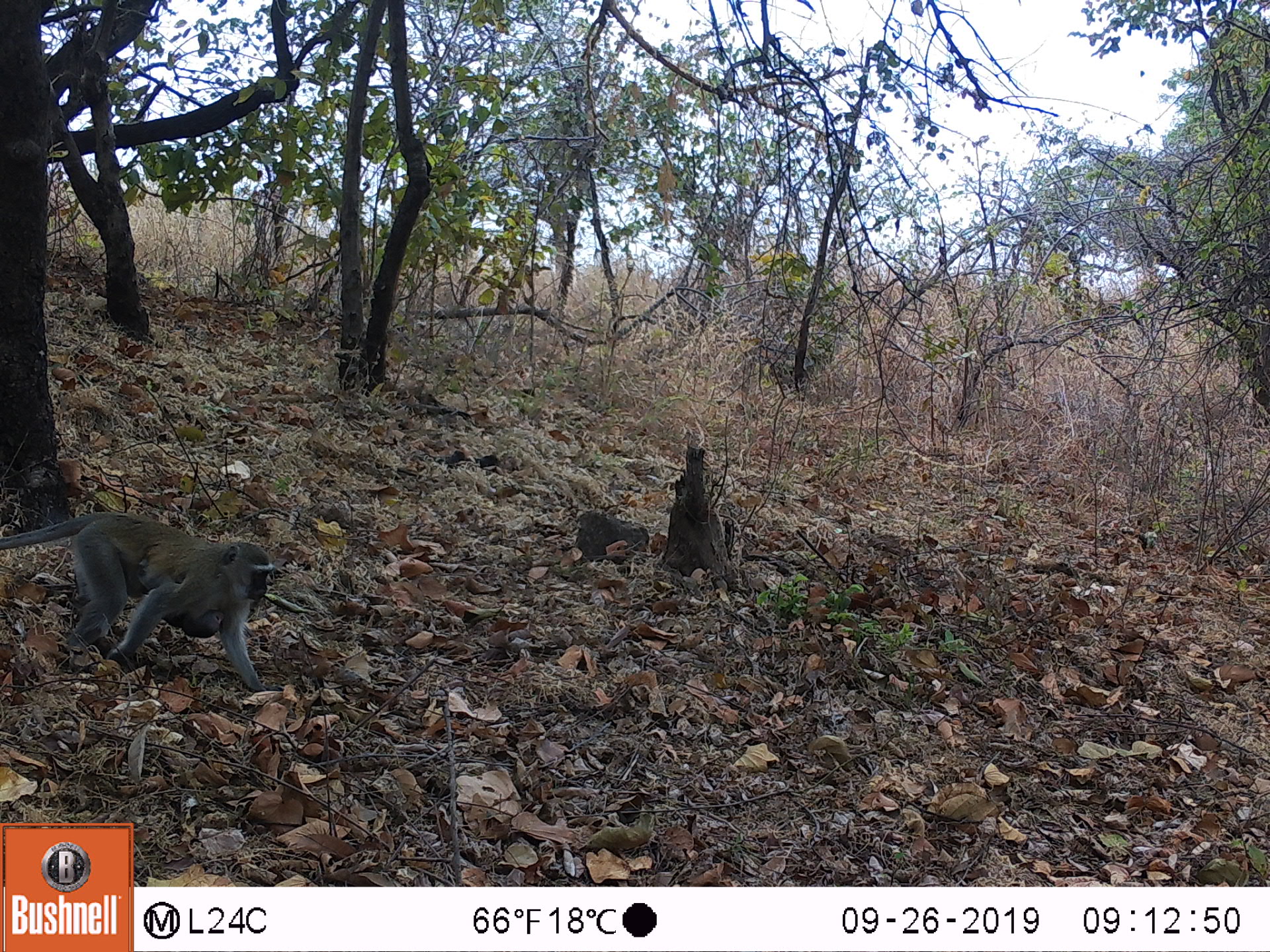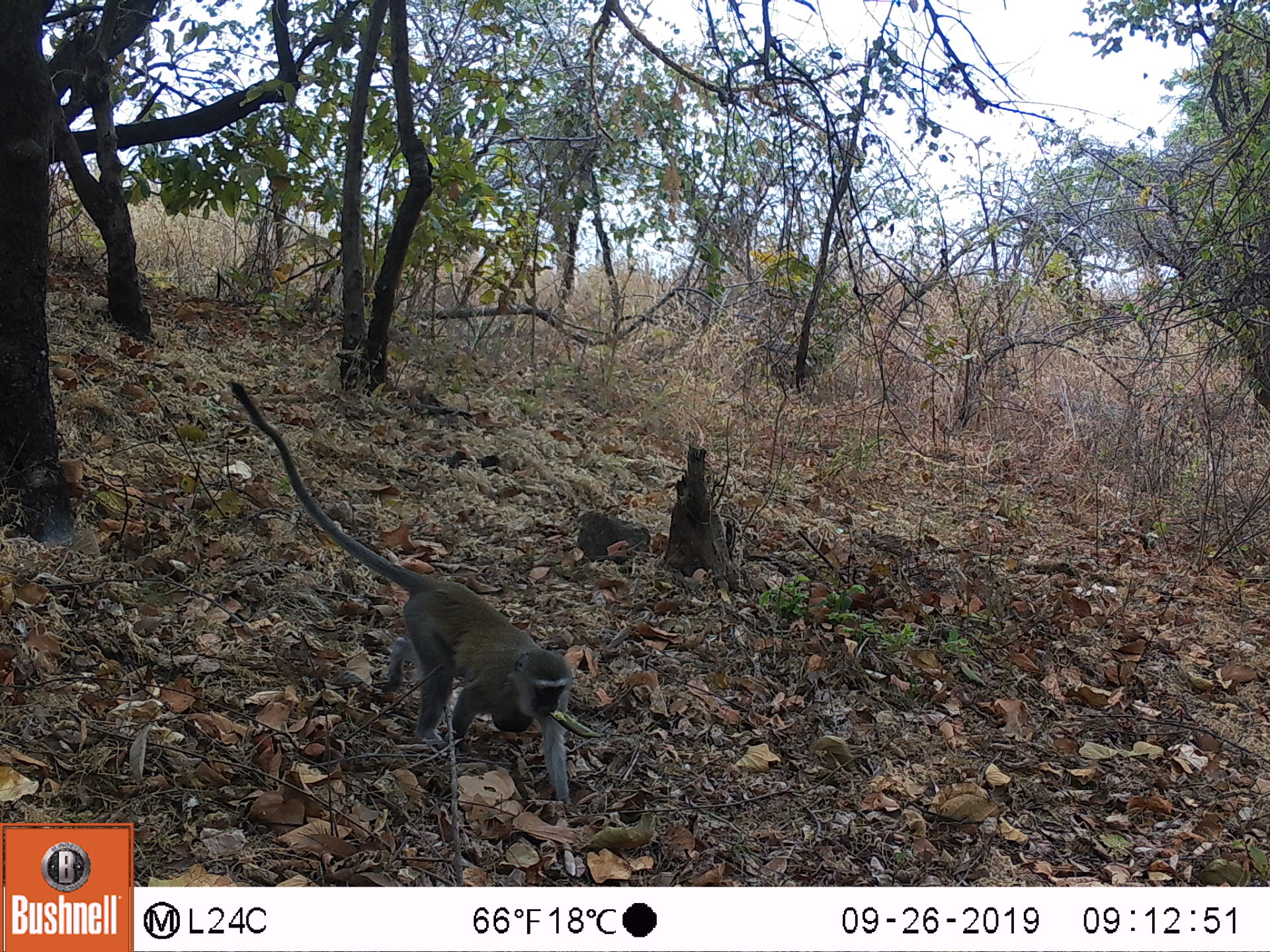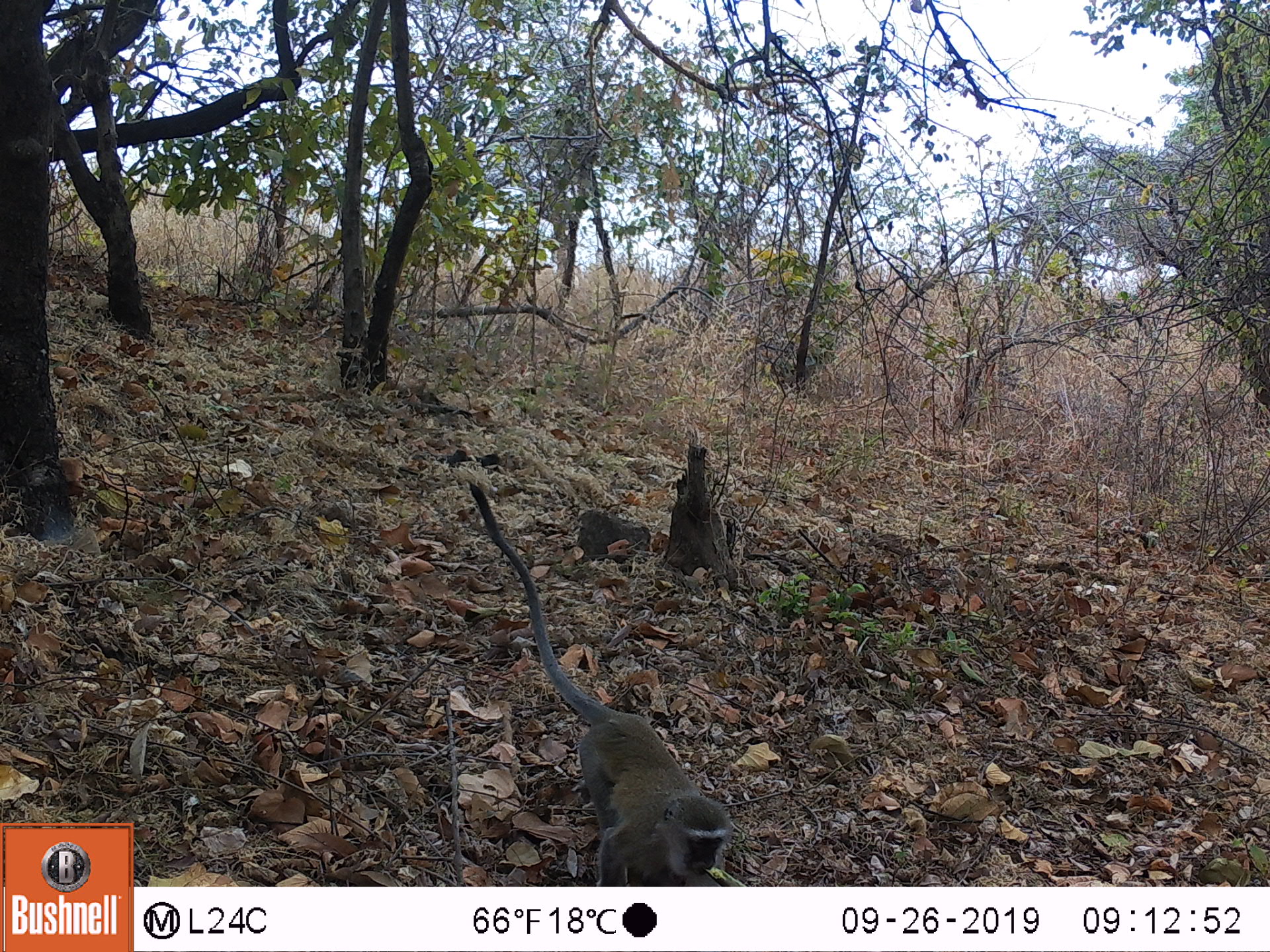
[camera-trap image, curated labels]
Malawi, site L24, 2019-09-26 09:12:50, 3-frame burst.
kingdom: Animalia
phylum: Chordata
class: Mammalia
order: Primates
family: Cercopithecidae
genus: Chlorocebus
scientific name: Chlorocebus pygerythrus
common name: vervet monkey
Vervet monkey (Chlorocebus pygerythrus), count 1.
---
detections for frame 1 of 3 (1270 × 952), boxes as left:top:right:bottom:
vervet monkey: 3:508:273:687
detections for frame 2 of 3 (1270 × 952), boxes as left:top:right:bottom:
vervet monkey: 238:390:580:815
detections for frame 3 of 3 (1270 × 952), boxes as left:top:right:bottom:
vervet monkey: 472:495:737:880